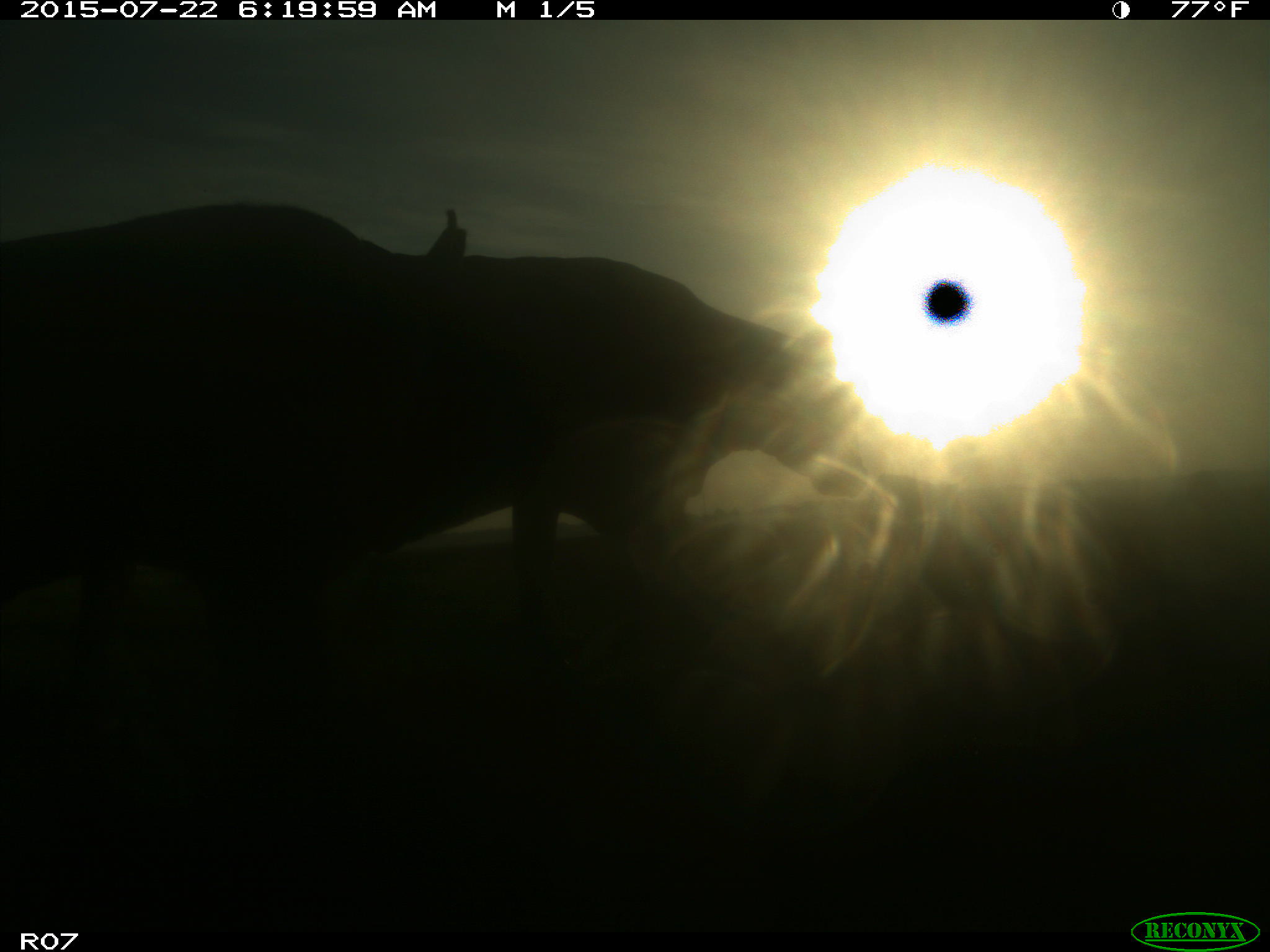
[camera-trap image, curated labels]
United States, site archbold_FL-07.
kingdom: Animalia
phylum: Chordata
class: Mammalia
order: Artiodactyla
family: Suidae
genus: Sus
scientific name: Sus scrofa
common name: wild boar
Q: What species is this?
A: Sus scrofa (wild boar).